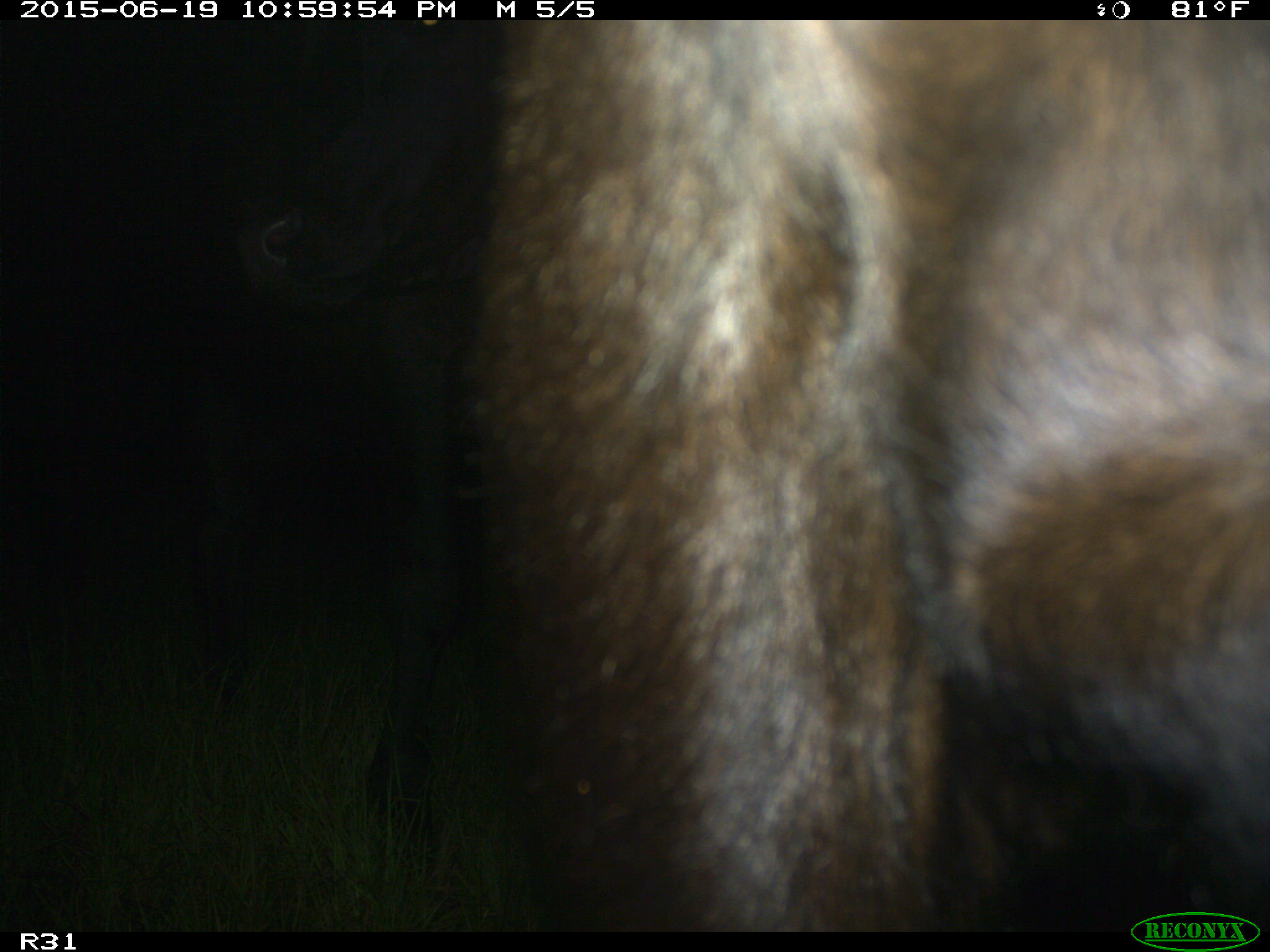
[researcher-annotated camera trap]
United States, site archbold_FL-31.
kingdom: Animalia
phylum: Chordata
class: Mammalia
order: Artiodactyla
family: Bovidae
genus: Bos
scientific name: Bos taurus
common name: domestic cow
Bos taurus (domestic cow).